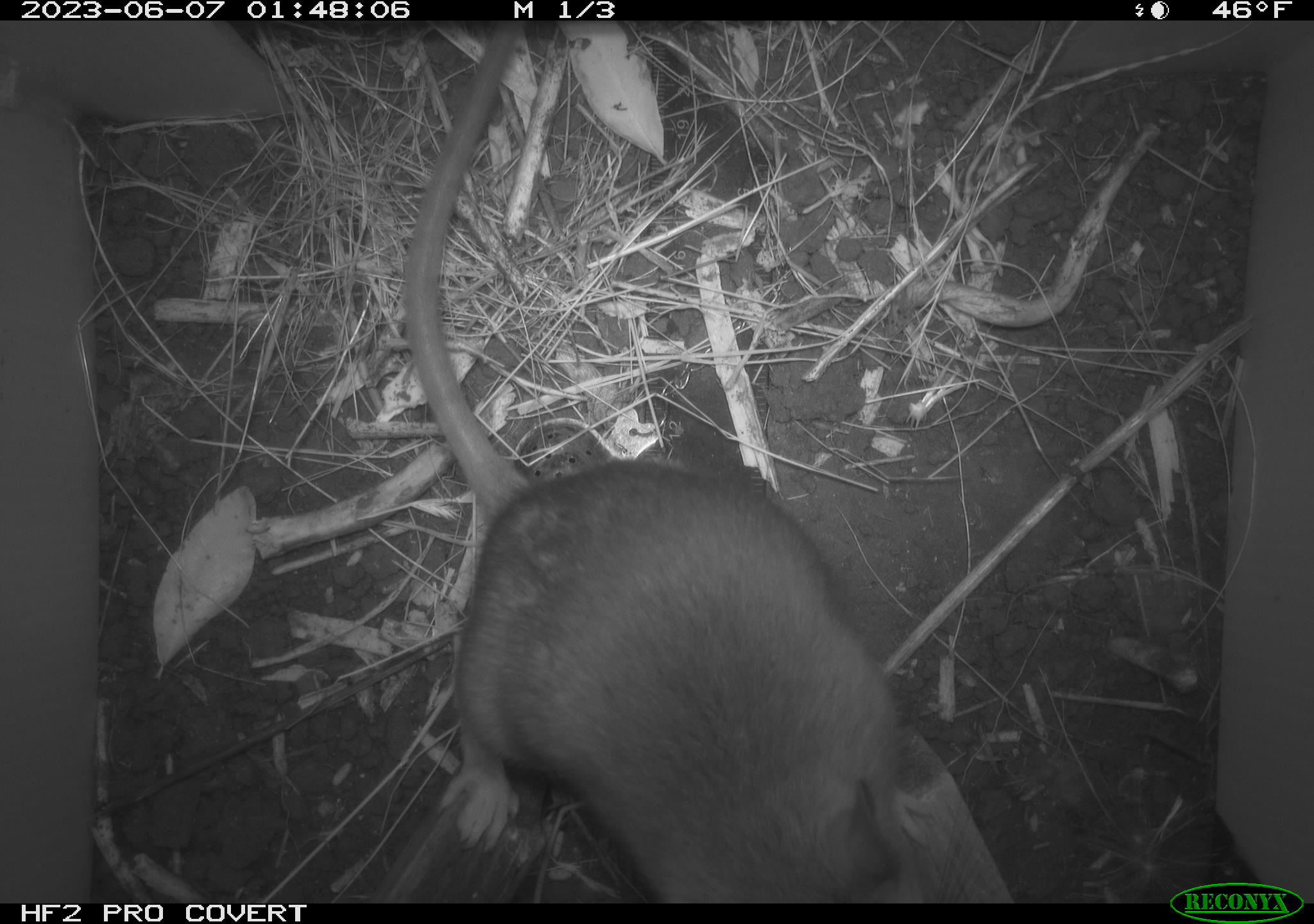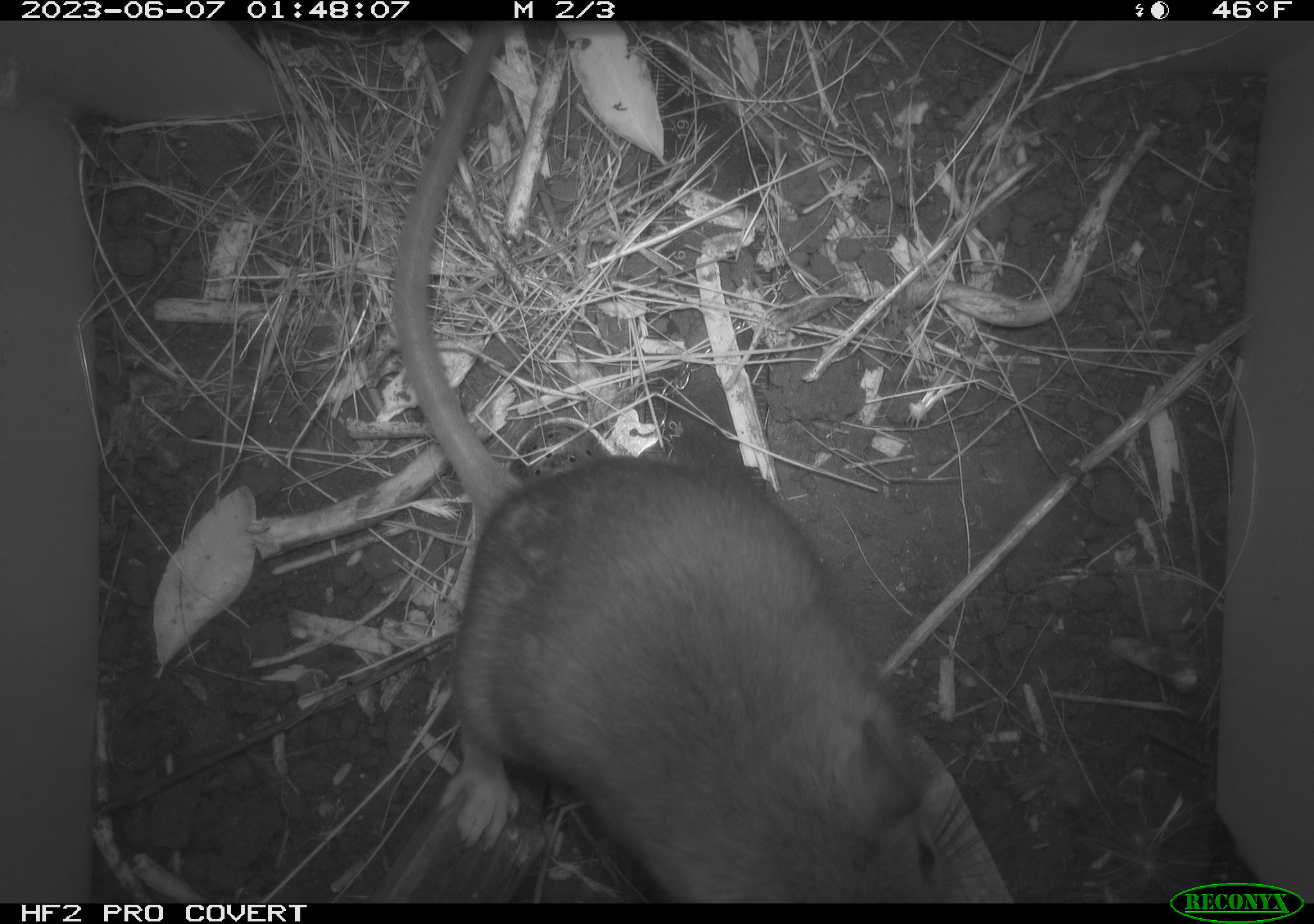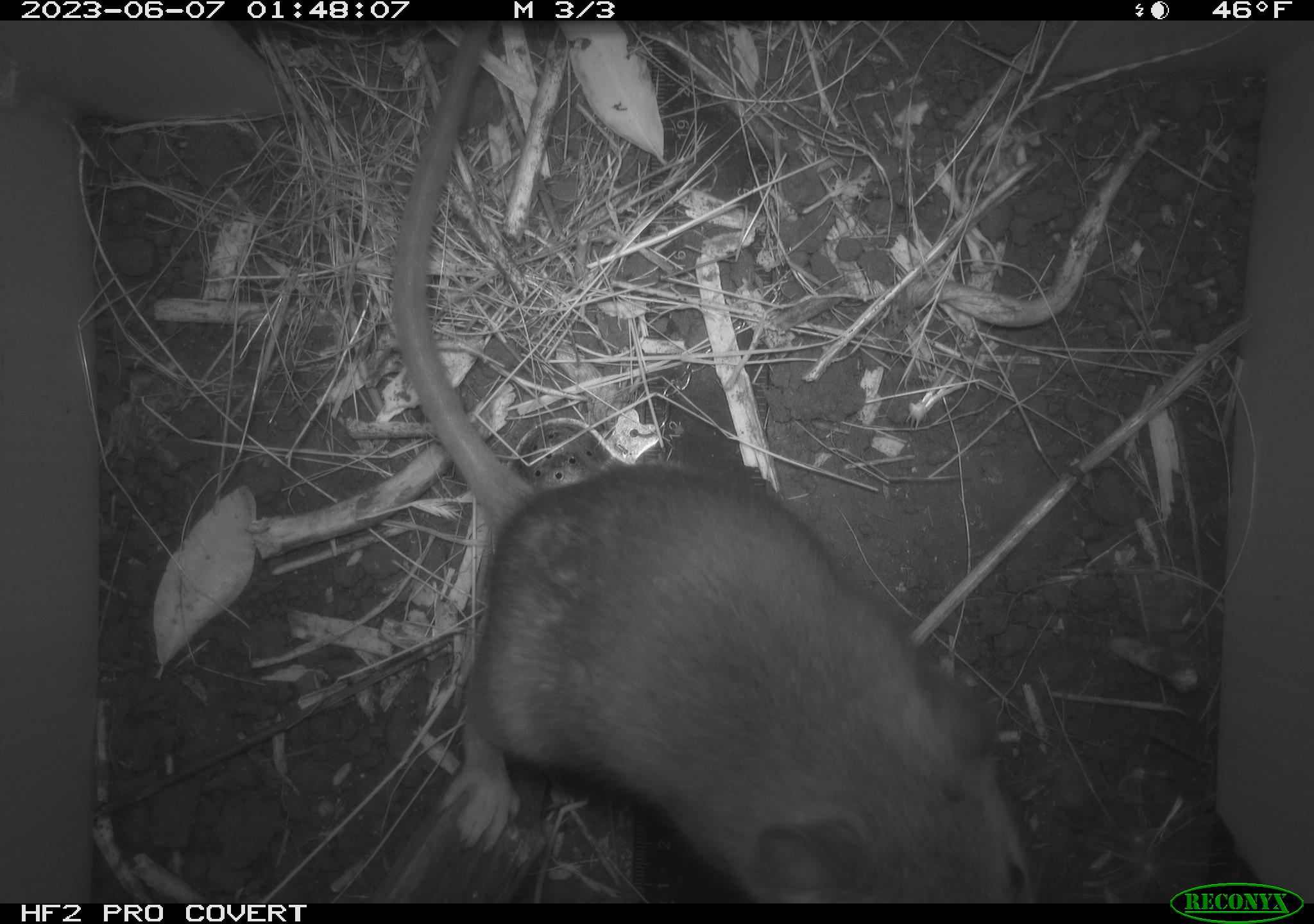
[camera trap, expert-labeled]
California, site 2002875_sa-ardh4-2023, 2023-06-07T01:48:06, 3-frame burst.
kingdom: Animalia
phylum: Chordata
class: Mammalia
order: Rodentia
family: Cricetidae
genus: Neotoma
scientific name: Neotoma fuscipes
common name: dusky-footed woodrat